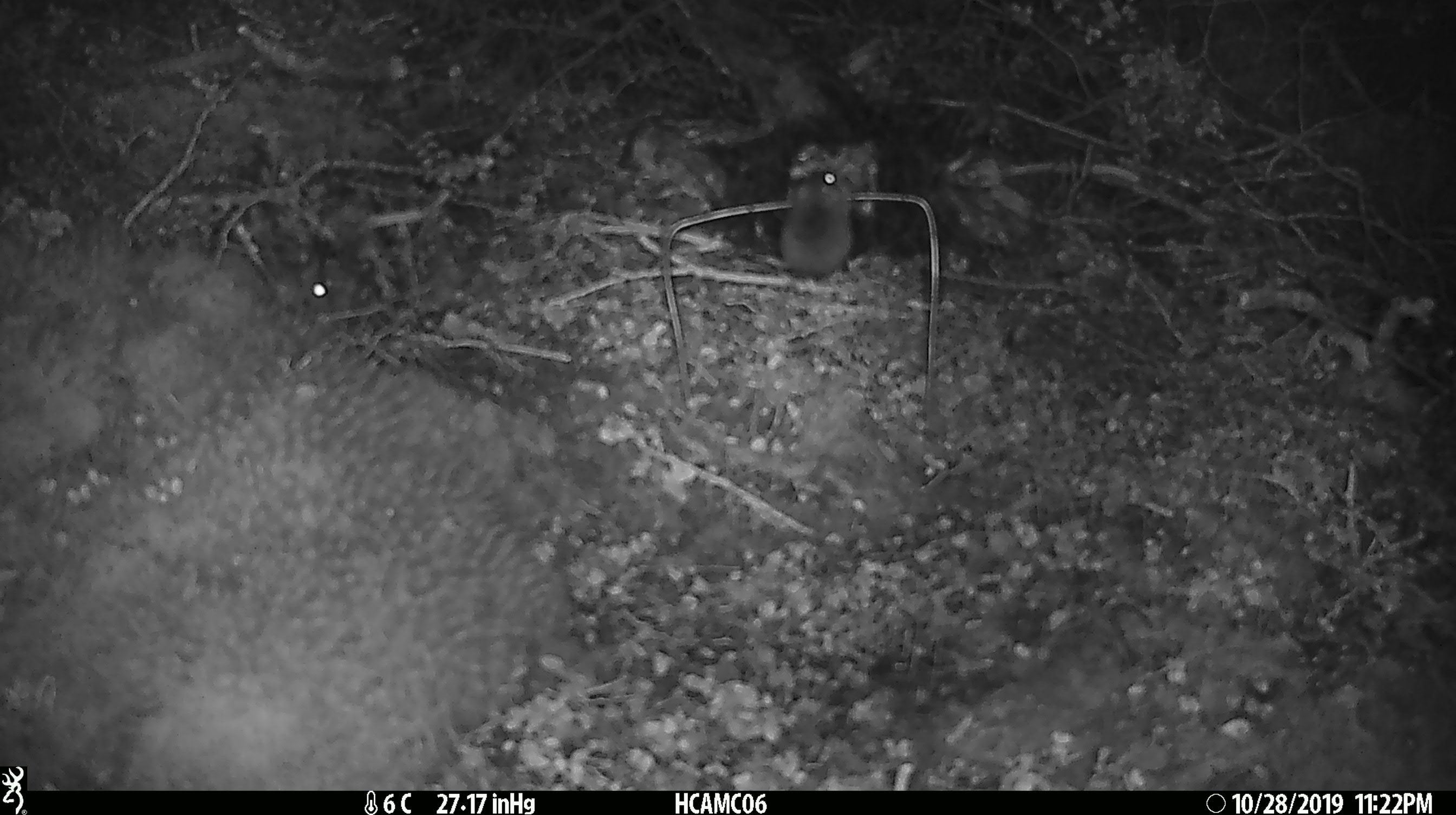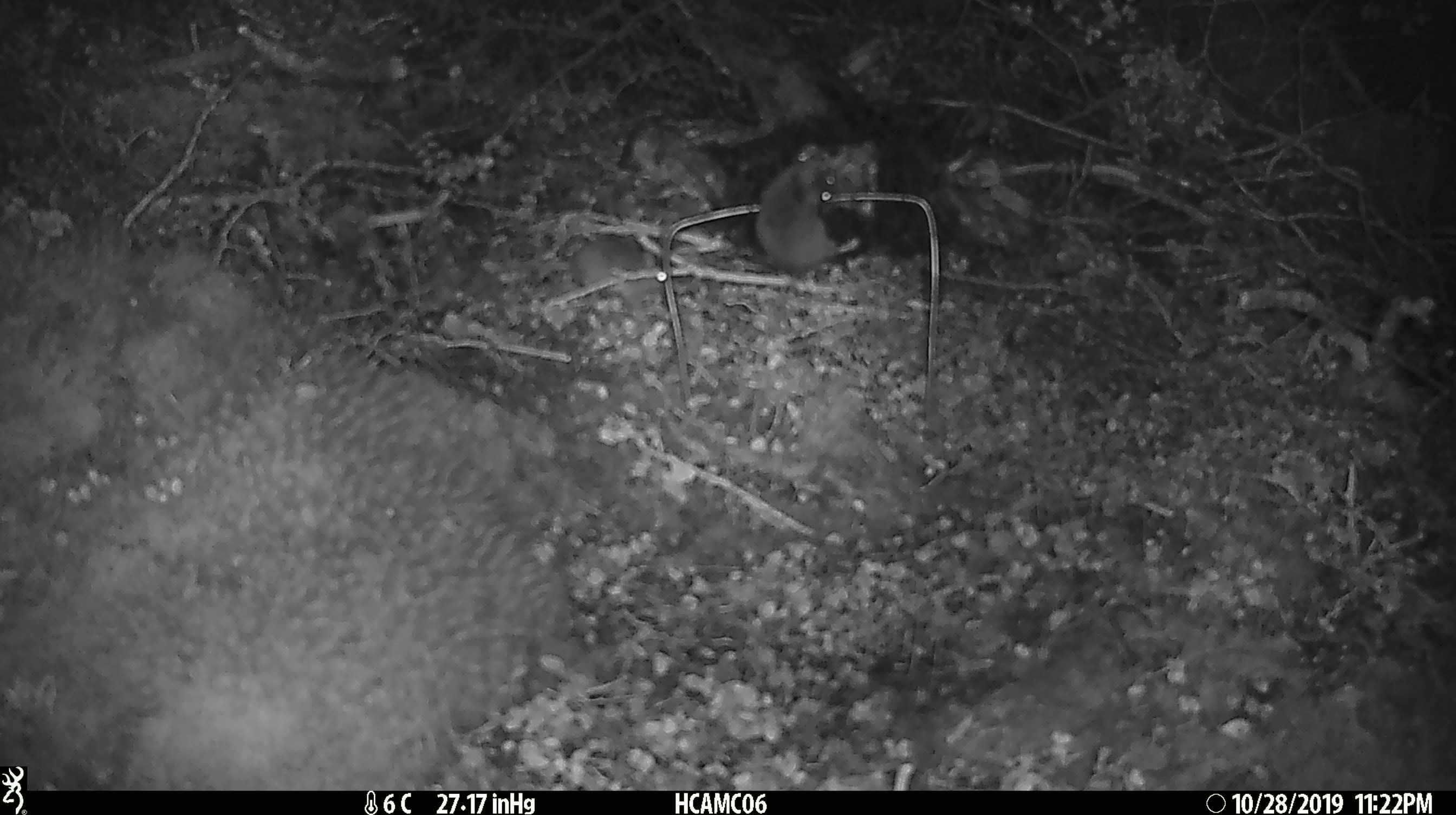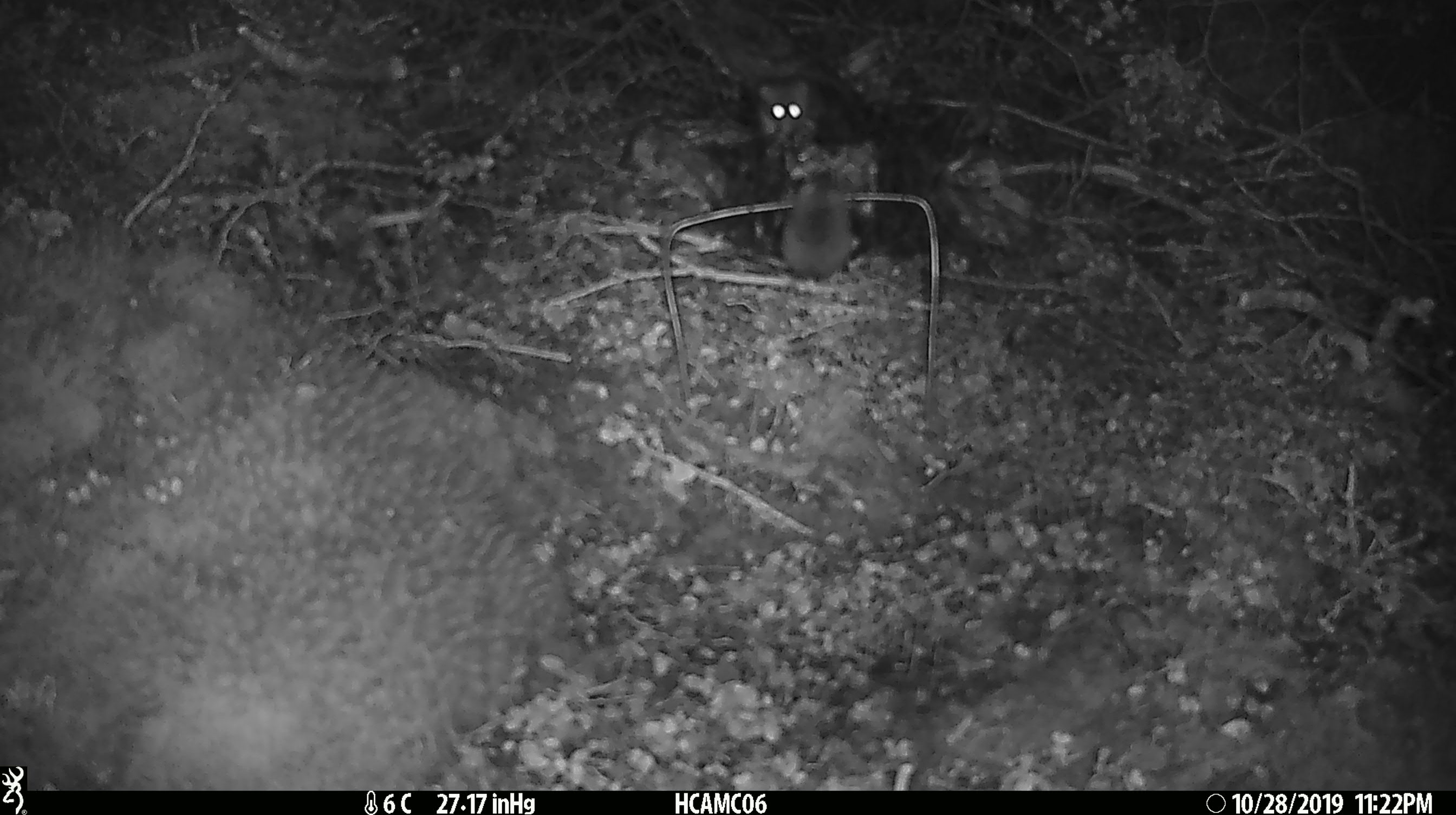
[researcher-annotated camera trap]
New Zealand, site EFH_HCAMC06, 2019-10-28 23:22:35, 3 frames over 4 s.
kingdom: Animalia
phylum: Chordata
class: Mammalia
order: Rodentia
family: Muridae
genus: Mus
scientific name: Mus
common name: mouse